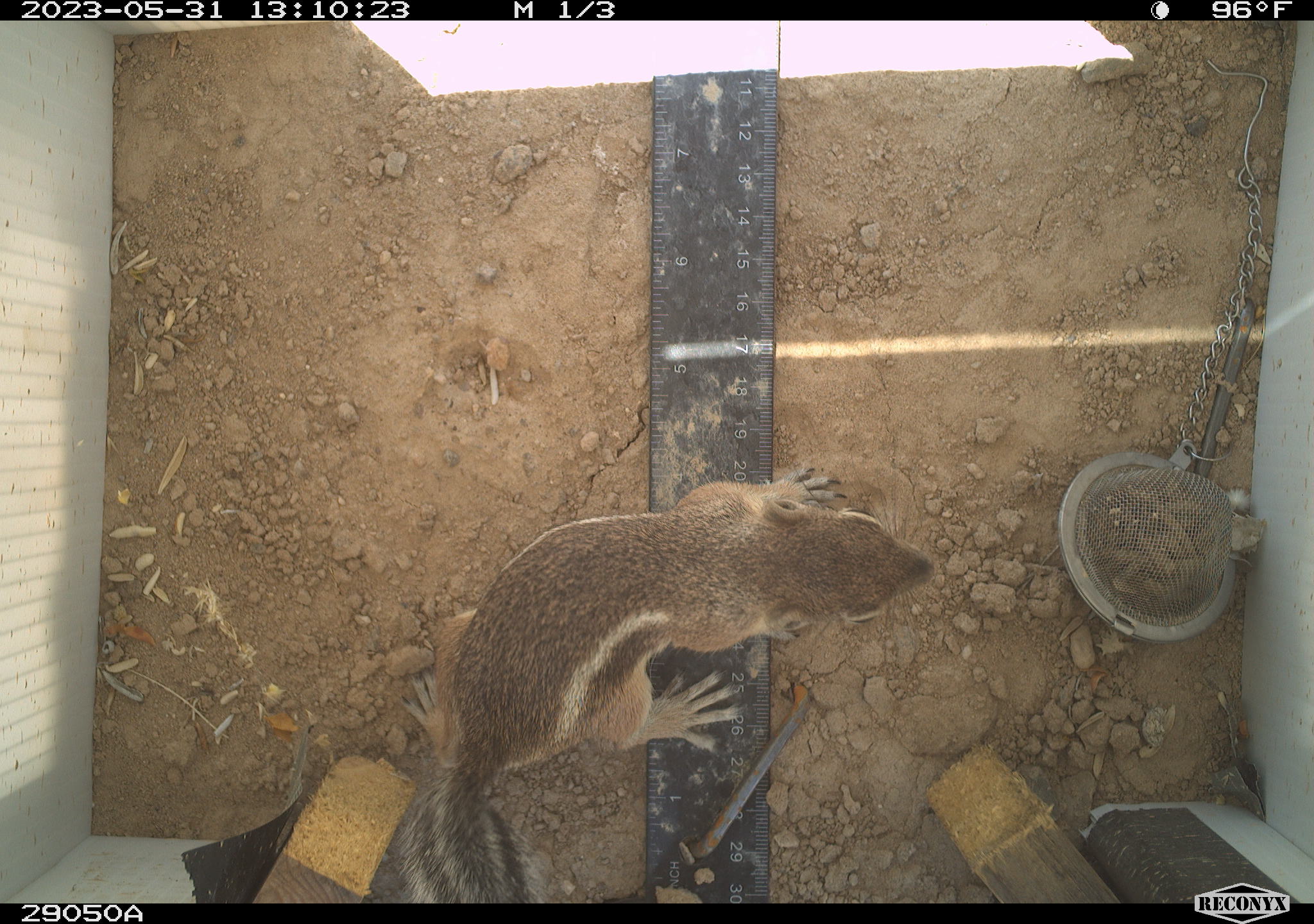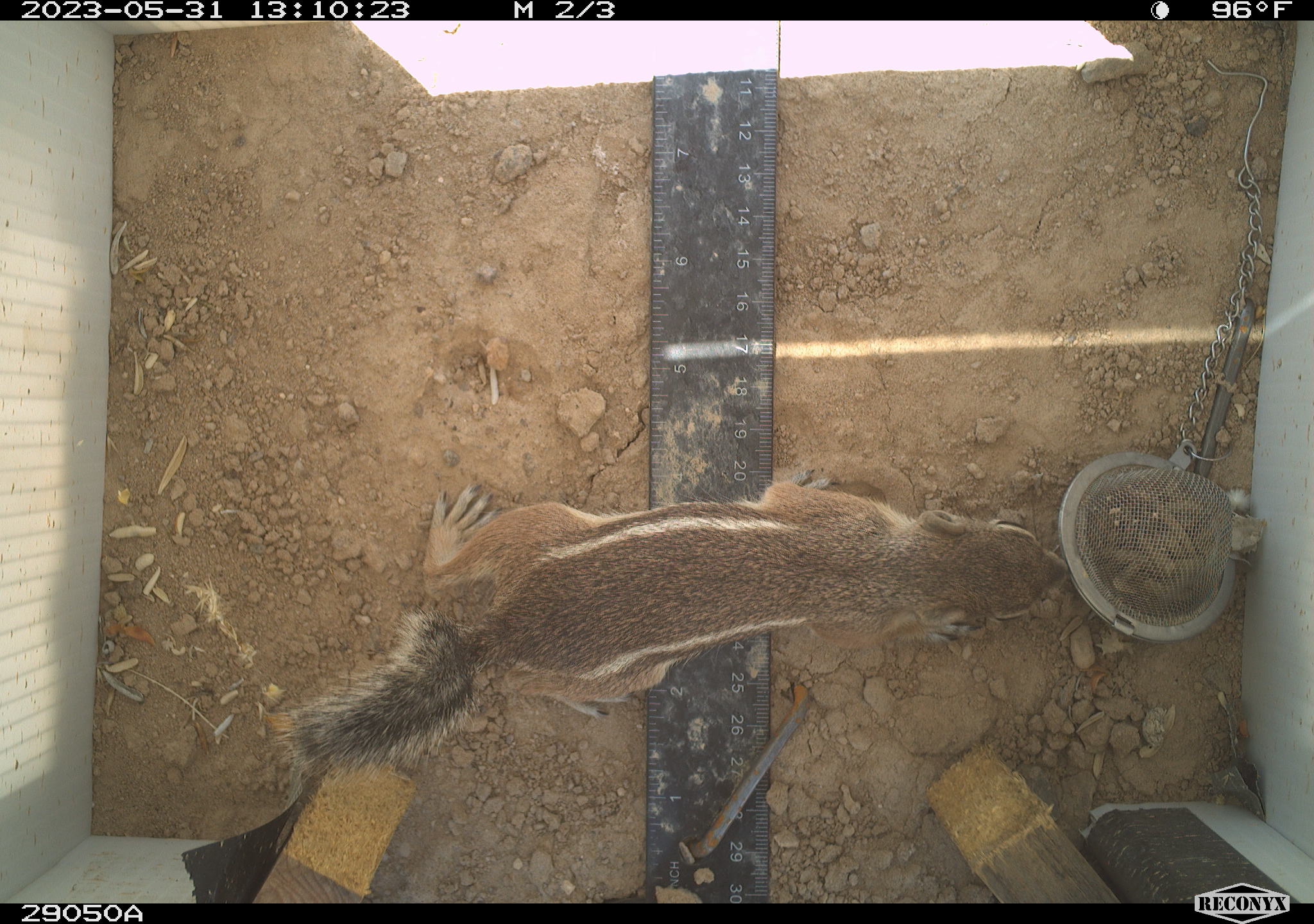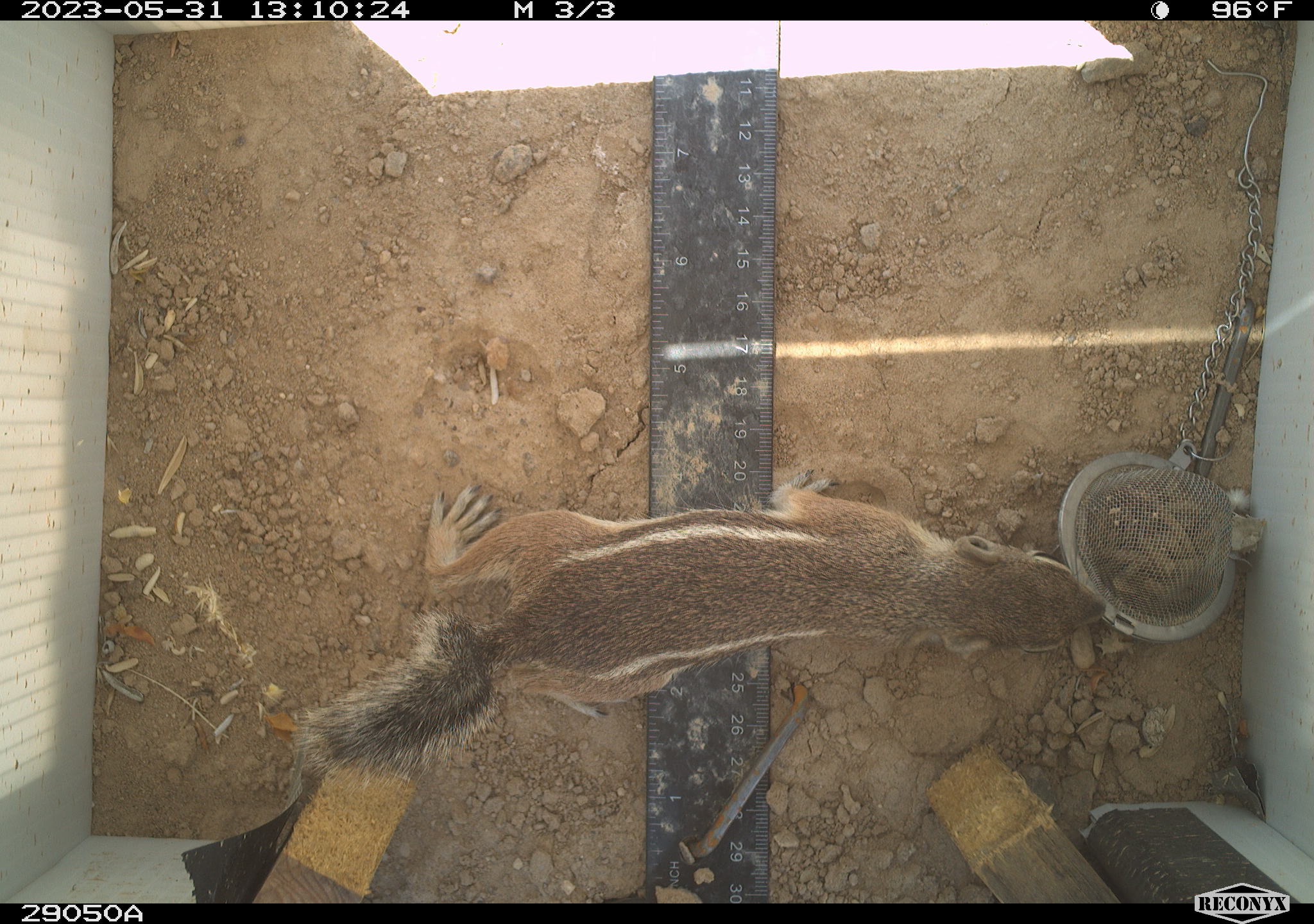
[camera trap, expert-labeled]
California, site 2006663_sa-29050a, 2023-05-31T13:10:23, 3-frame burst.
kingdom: Animalia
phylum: Chordata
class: Mammalia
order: Rodentia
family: Sciuridae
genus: Ammospermophilus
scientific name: Ammospermophilus leucurus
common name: white-tailed antelope squirrel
White-tailed antelope squirrel (Ammospermophilus leucurus).